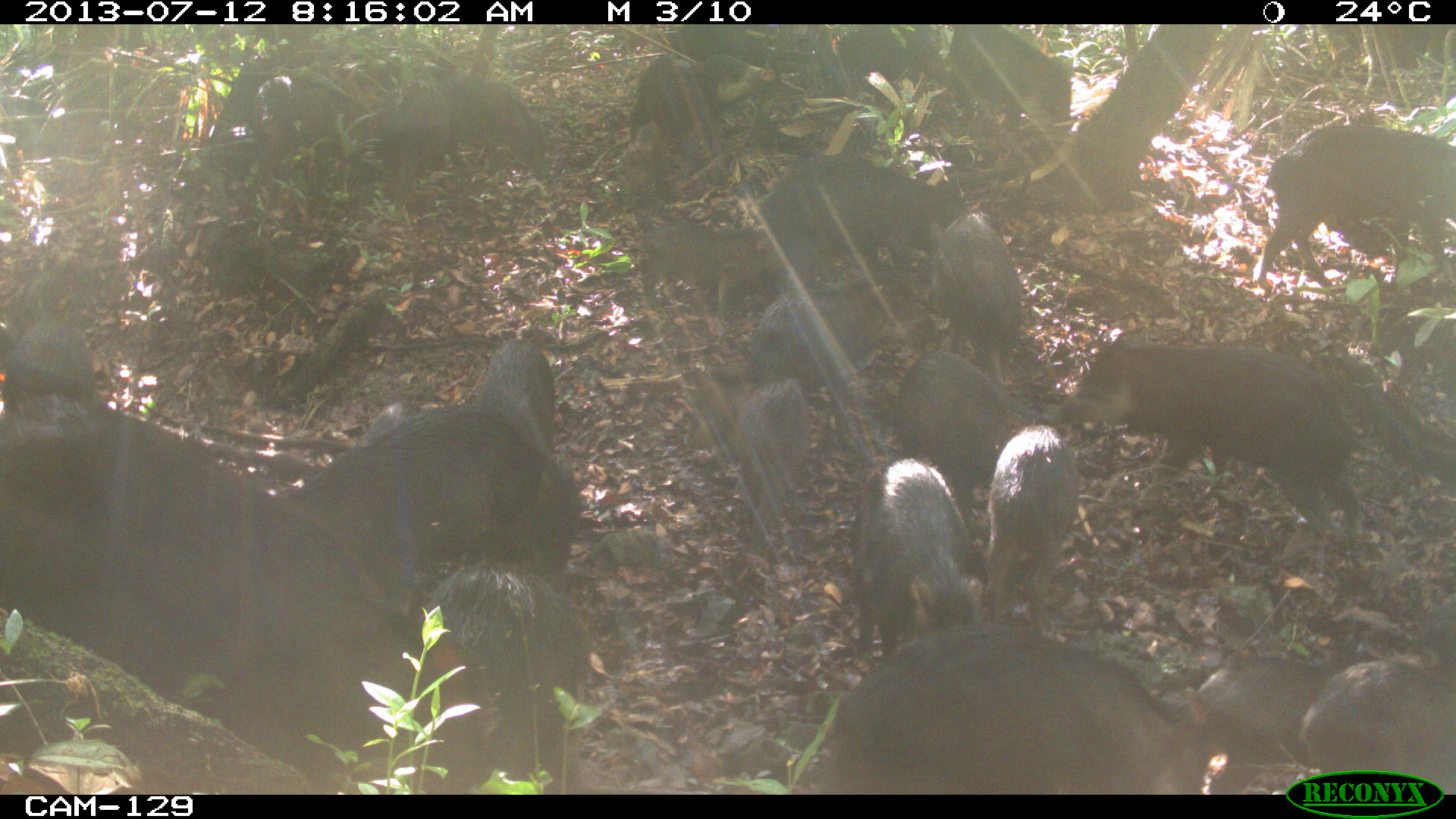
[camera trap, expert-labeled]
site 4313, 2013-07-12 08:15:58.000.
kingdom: Animalia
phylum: Chordata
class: Mammalia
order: Artiodactyla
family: Tayassuidae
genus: Tayassu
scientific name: Tayassu pecari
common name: white-lipped peccary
Tayassu pecari (white-lipped peccary), count 20.